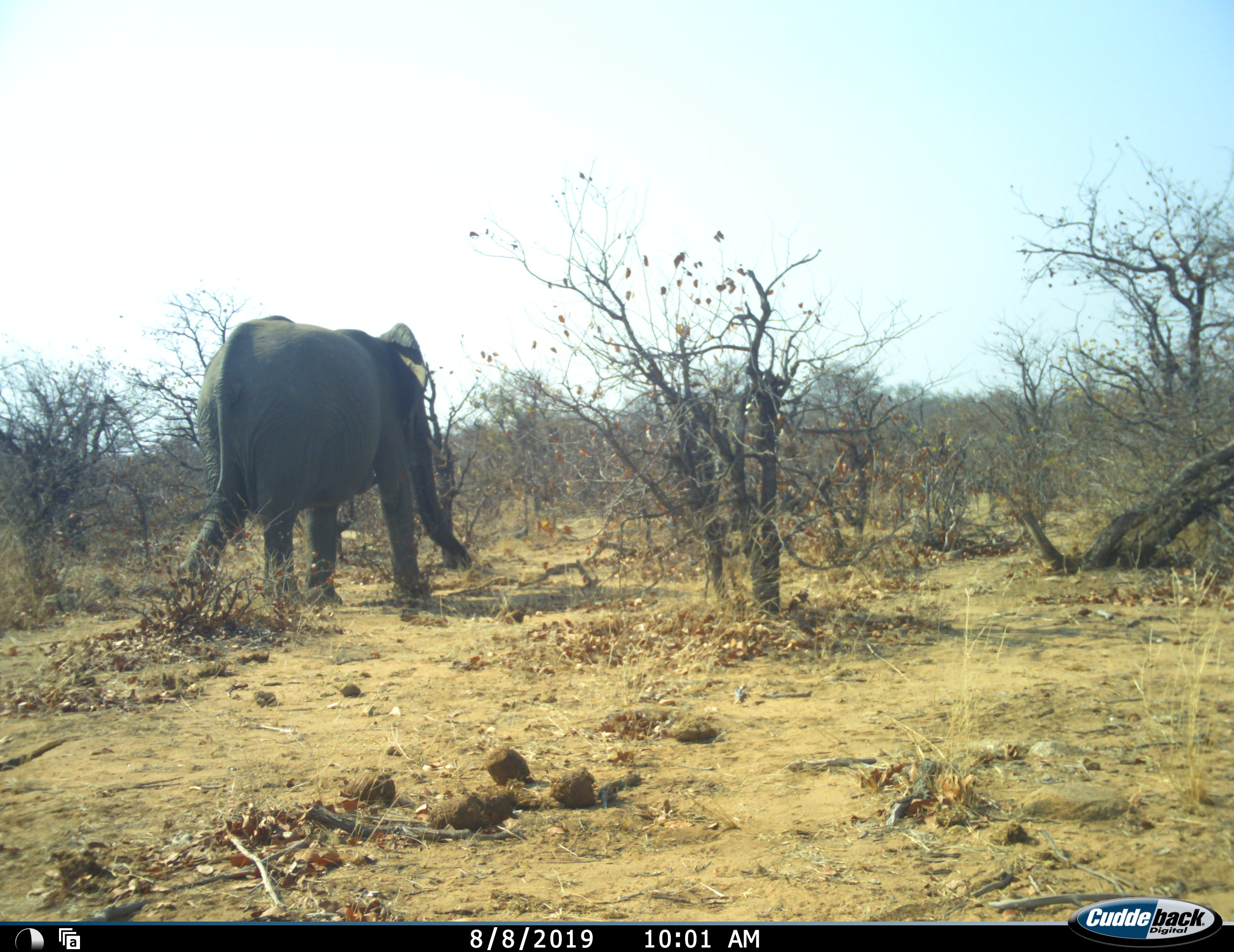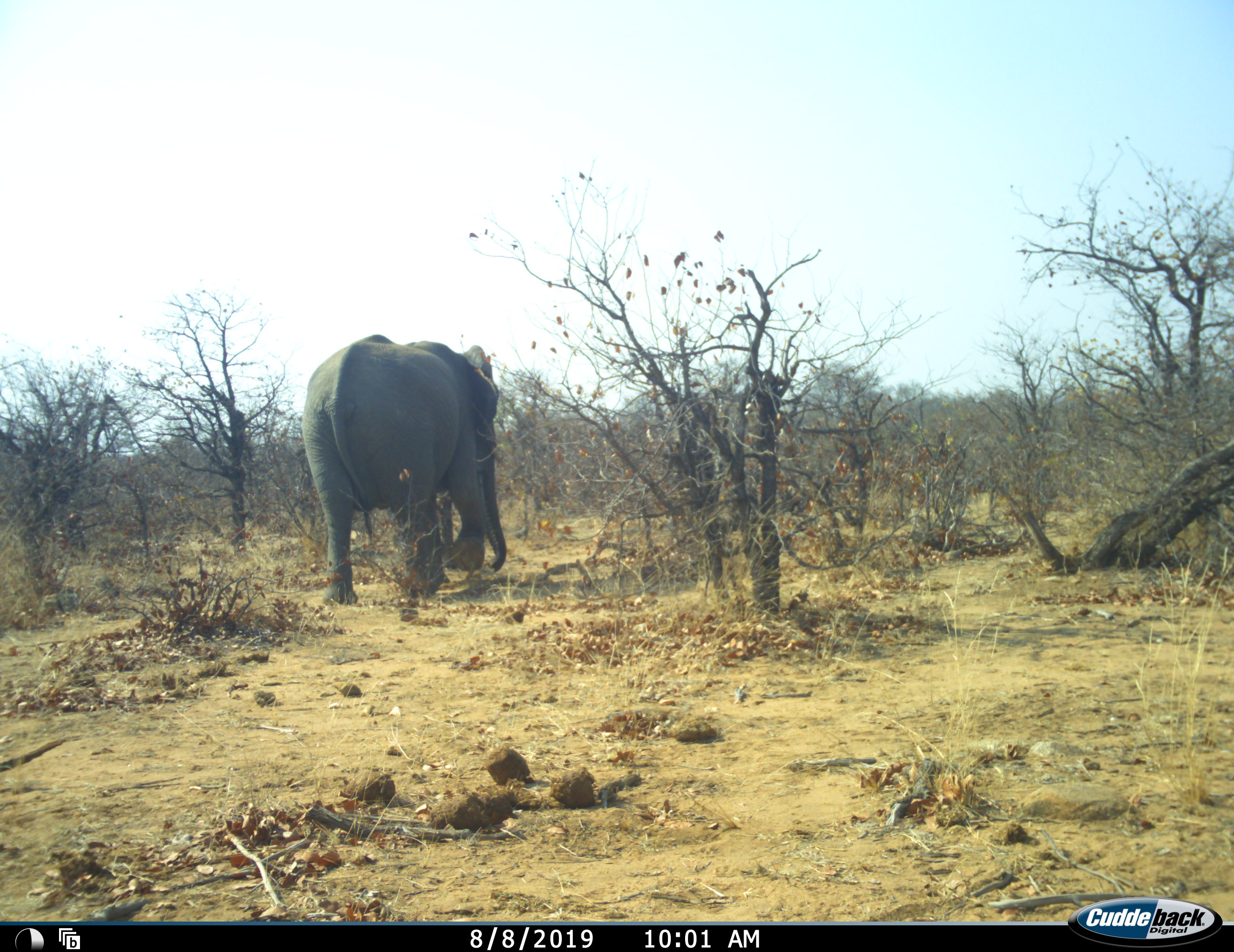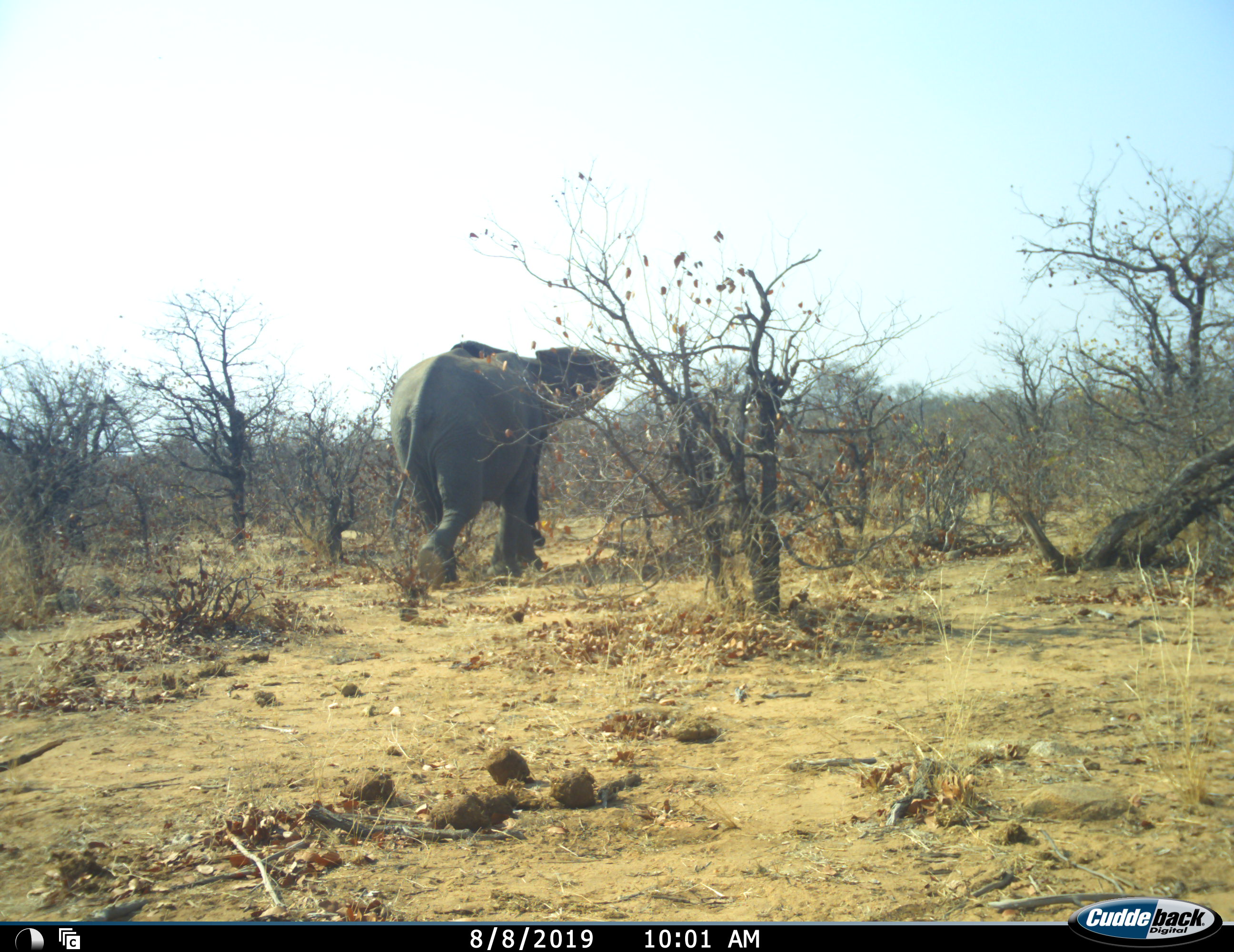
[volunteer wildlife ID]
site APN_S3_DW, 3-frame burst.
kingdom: Animalia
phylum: Chordata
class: Mammalia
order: Proboscidea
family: Elephantidae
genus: Loxodonta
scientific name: Loxodonta africana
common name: african bush elephant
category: elephant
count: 1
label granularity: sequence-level